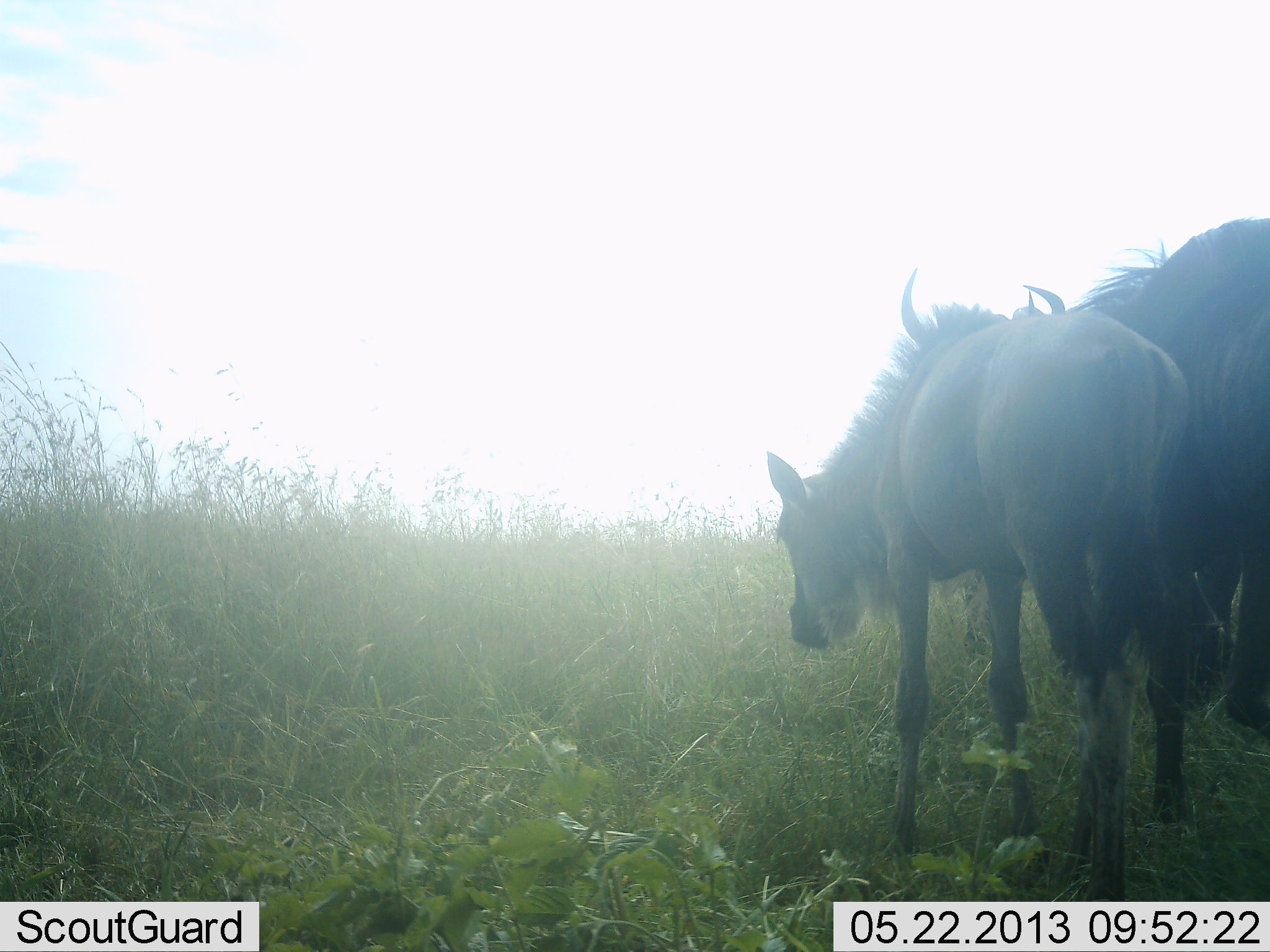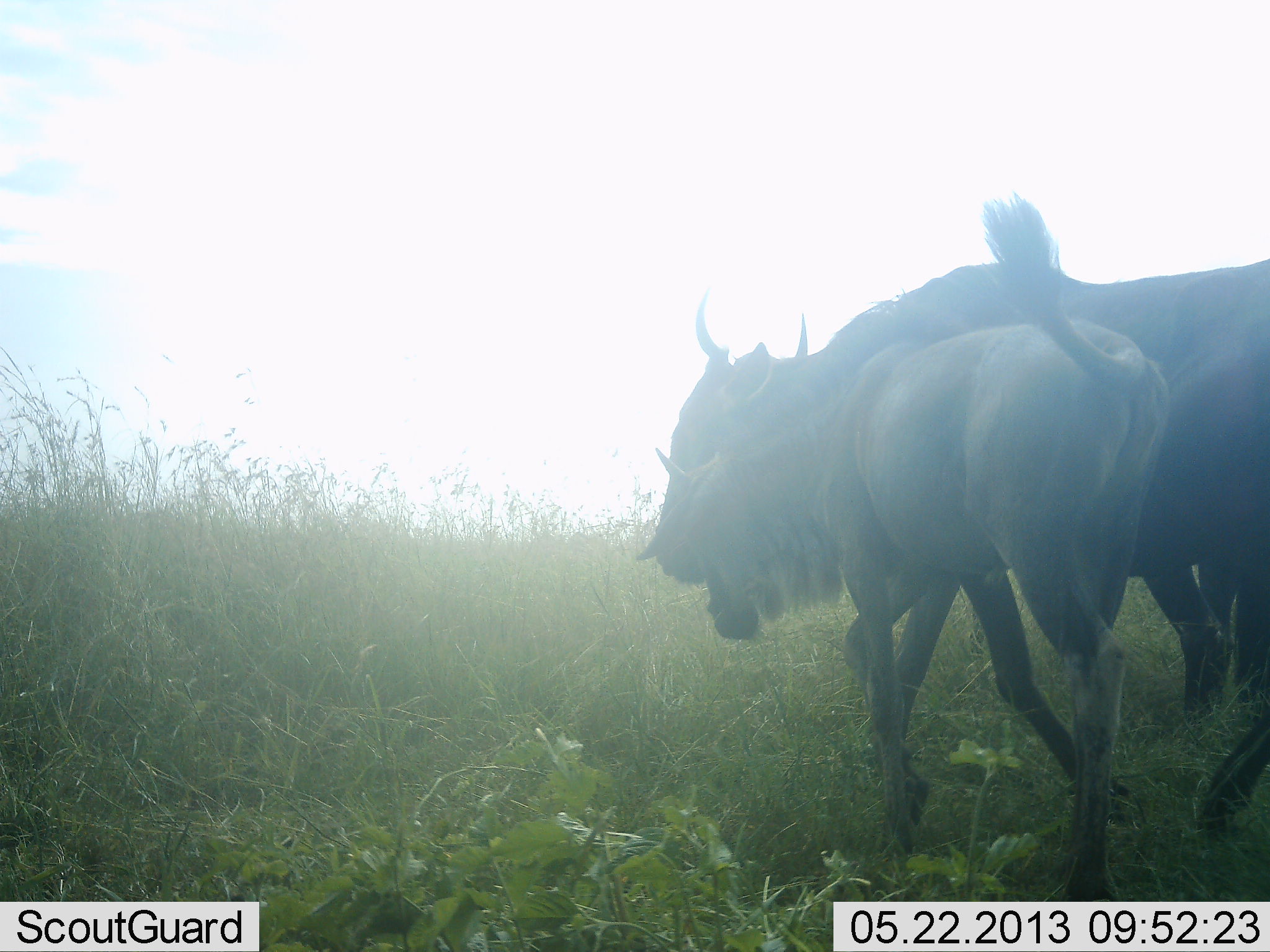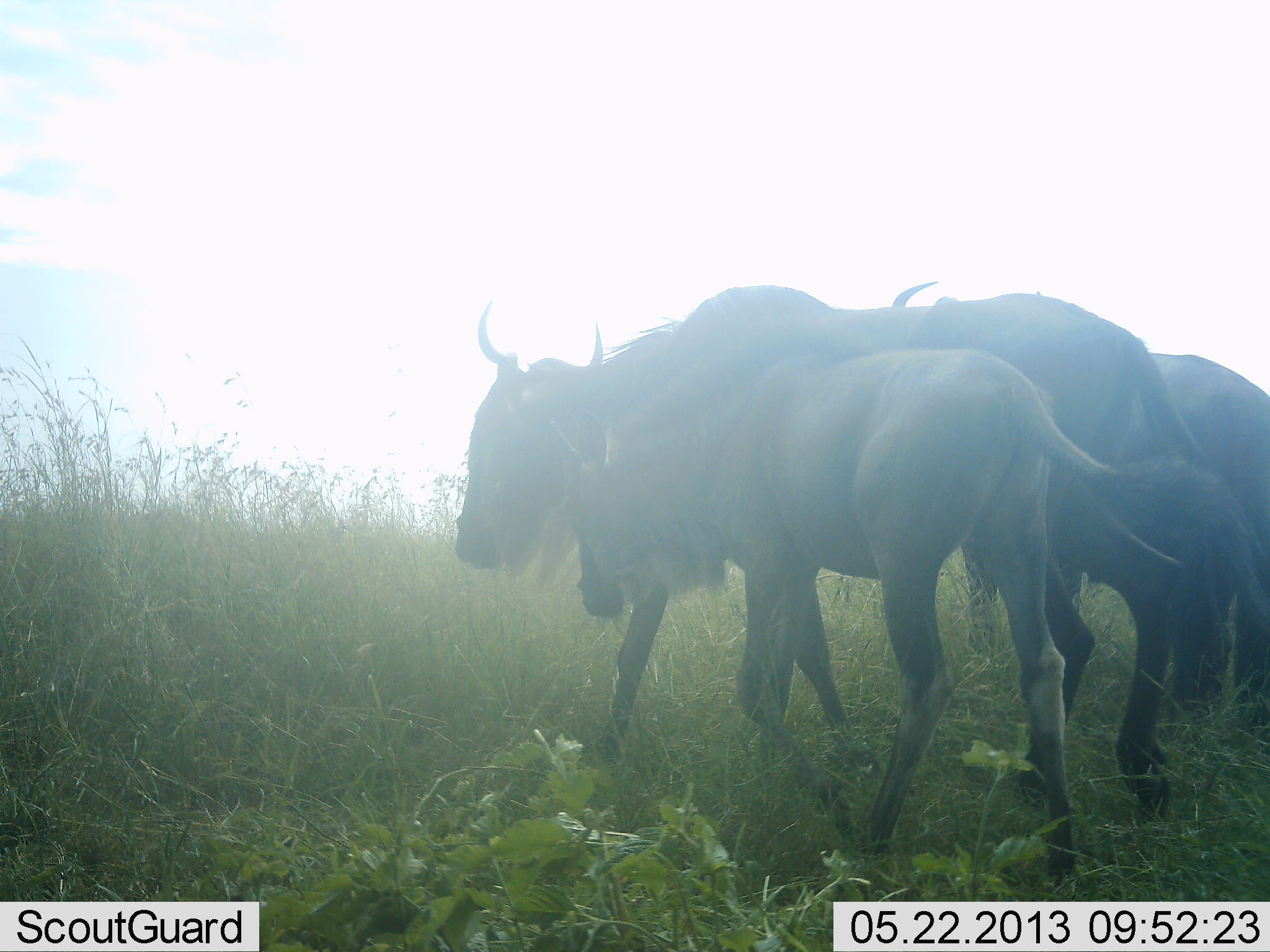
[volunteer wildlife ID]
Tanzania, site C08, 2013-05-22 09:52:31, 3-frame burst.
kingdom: Animalia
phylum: Chordata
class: Mammalia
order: Artiodactyla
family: Bovidae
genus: Connochaetes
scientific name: Connochaetes taurinus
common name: blue wildebeest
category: wildebeest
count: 3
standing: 10%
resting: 0%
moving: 90%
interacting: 0%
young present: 80%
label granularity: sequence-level